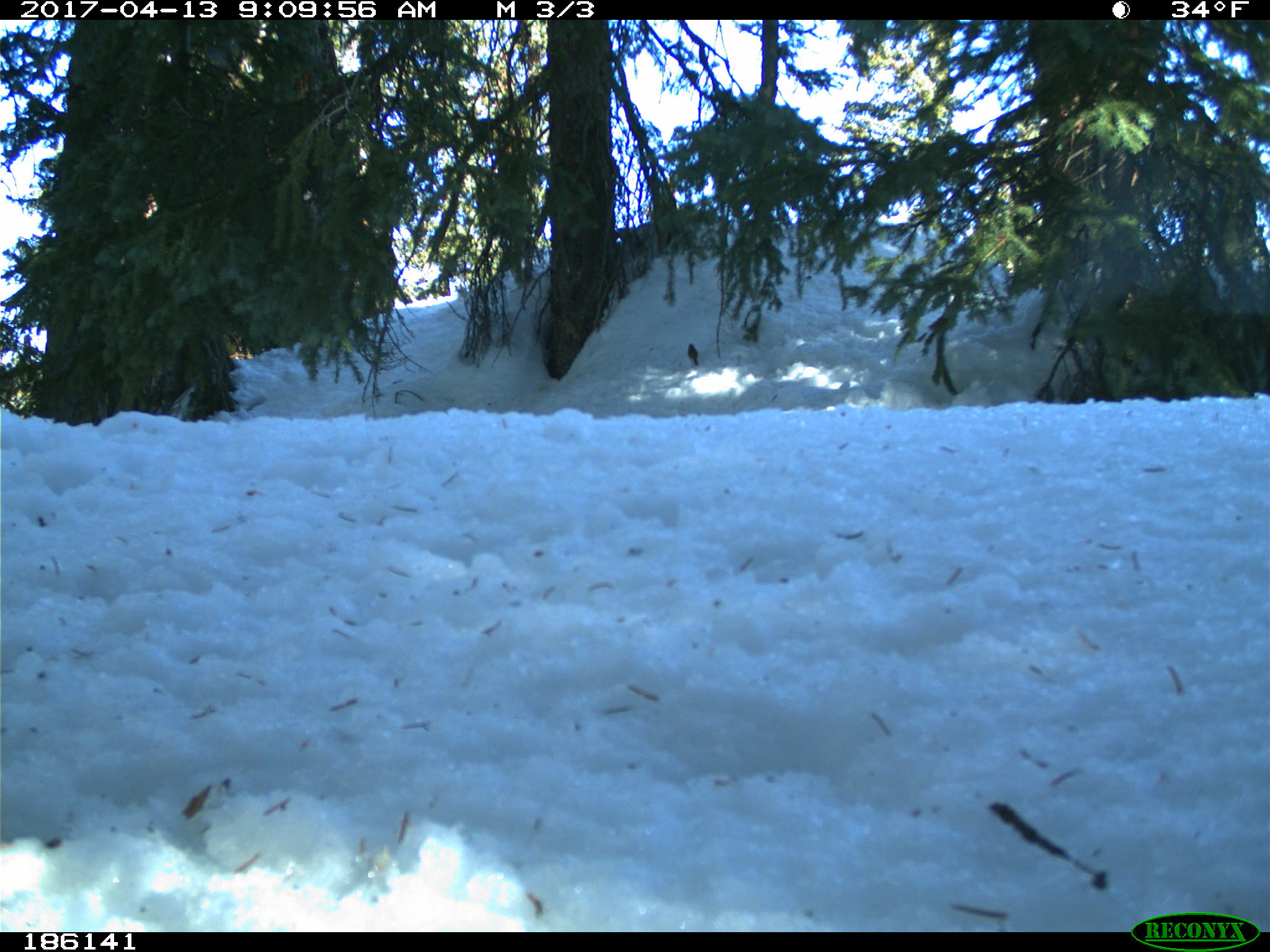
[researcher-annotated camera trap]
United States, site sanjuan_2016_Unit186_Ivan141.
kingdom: Animalia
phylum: Chordata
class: Aves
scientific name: Aves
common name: birds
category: unidentified bird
Unidentified bird (birds) (Aves).